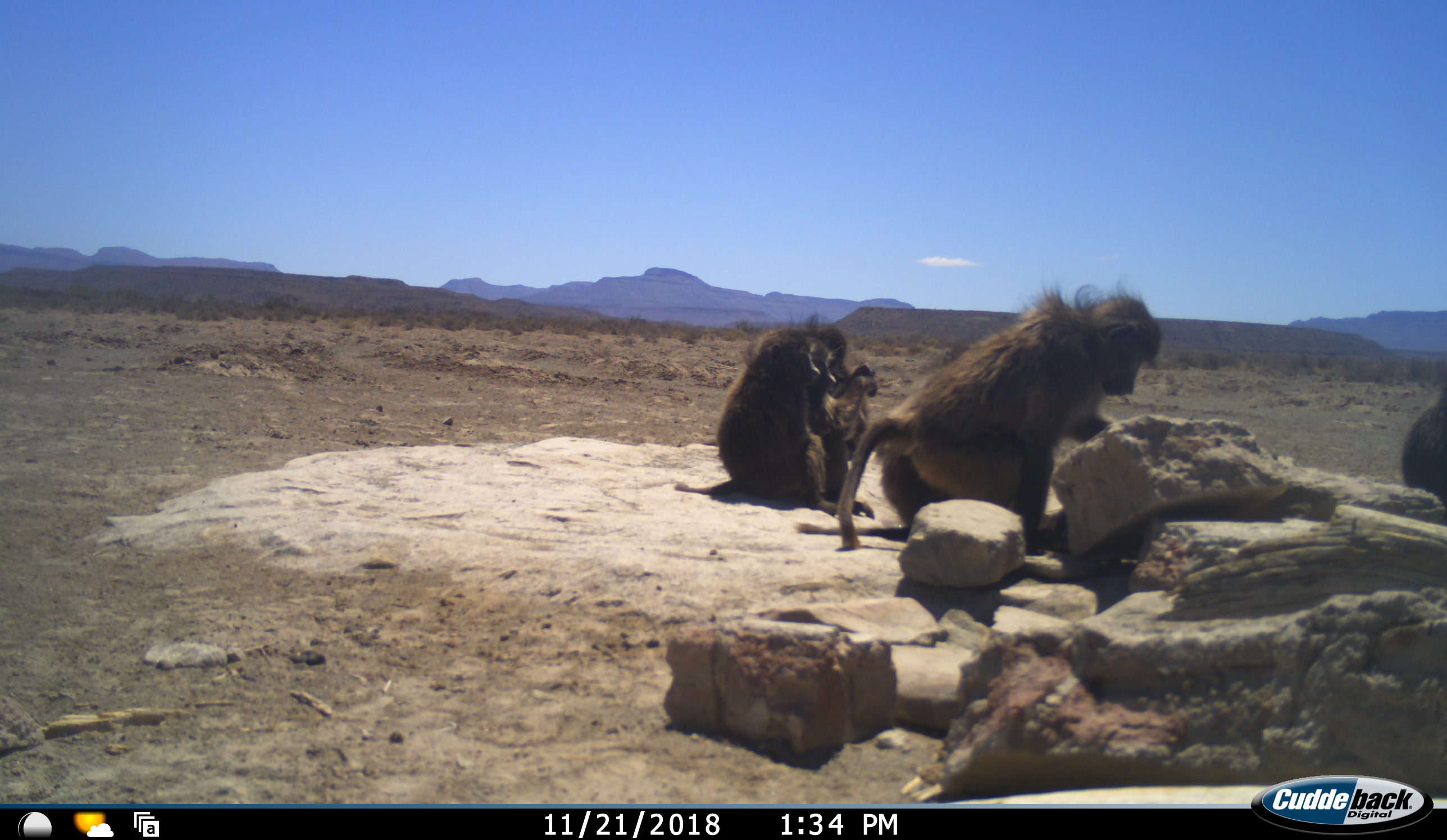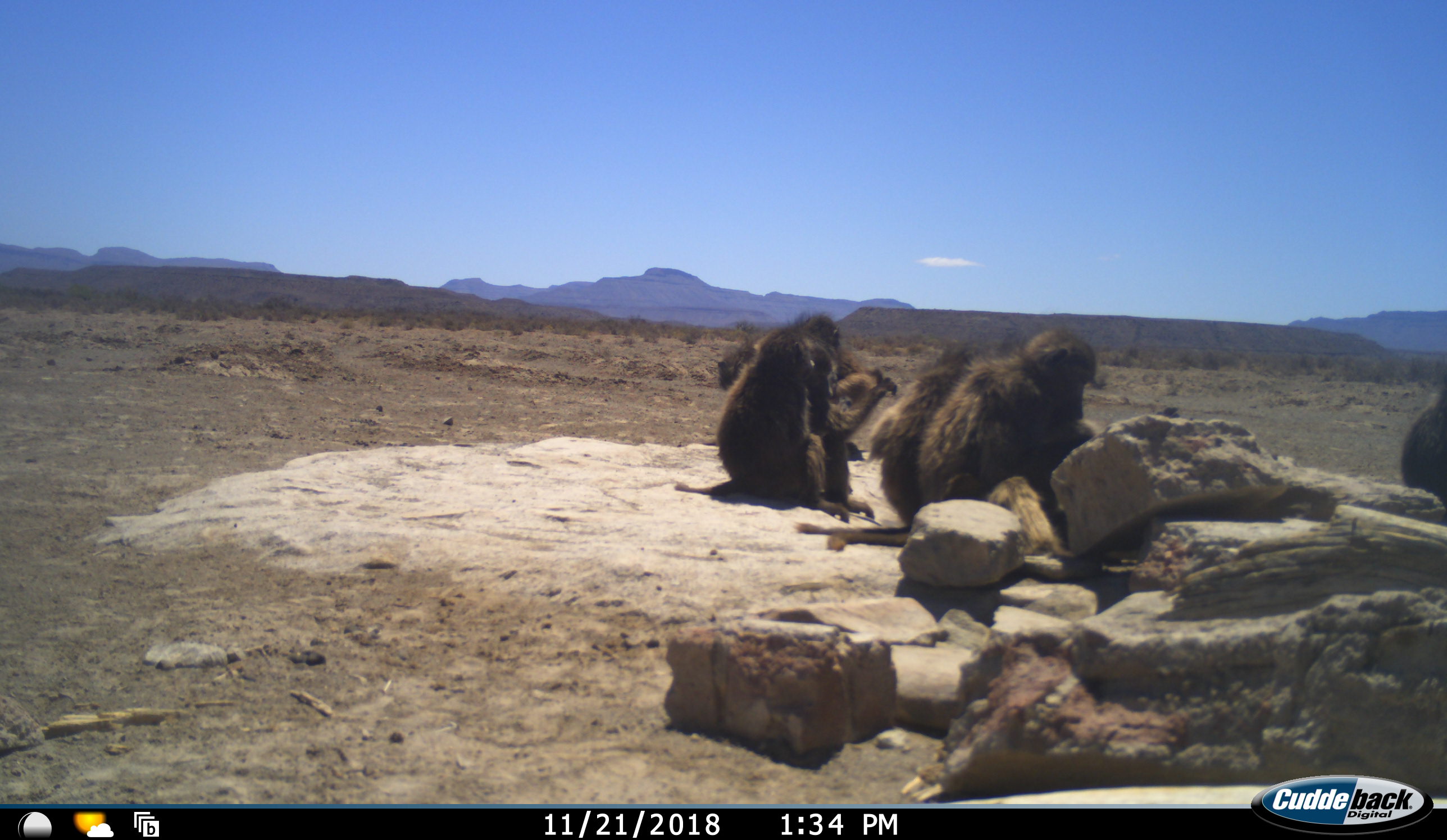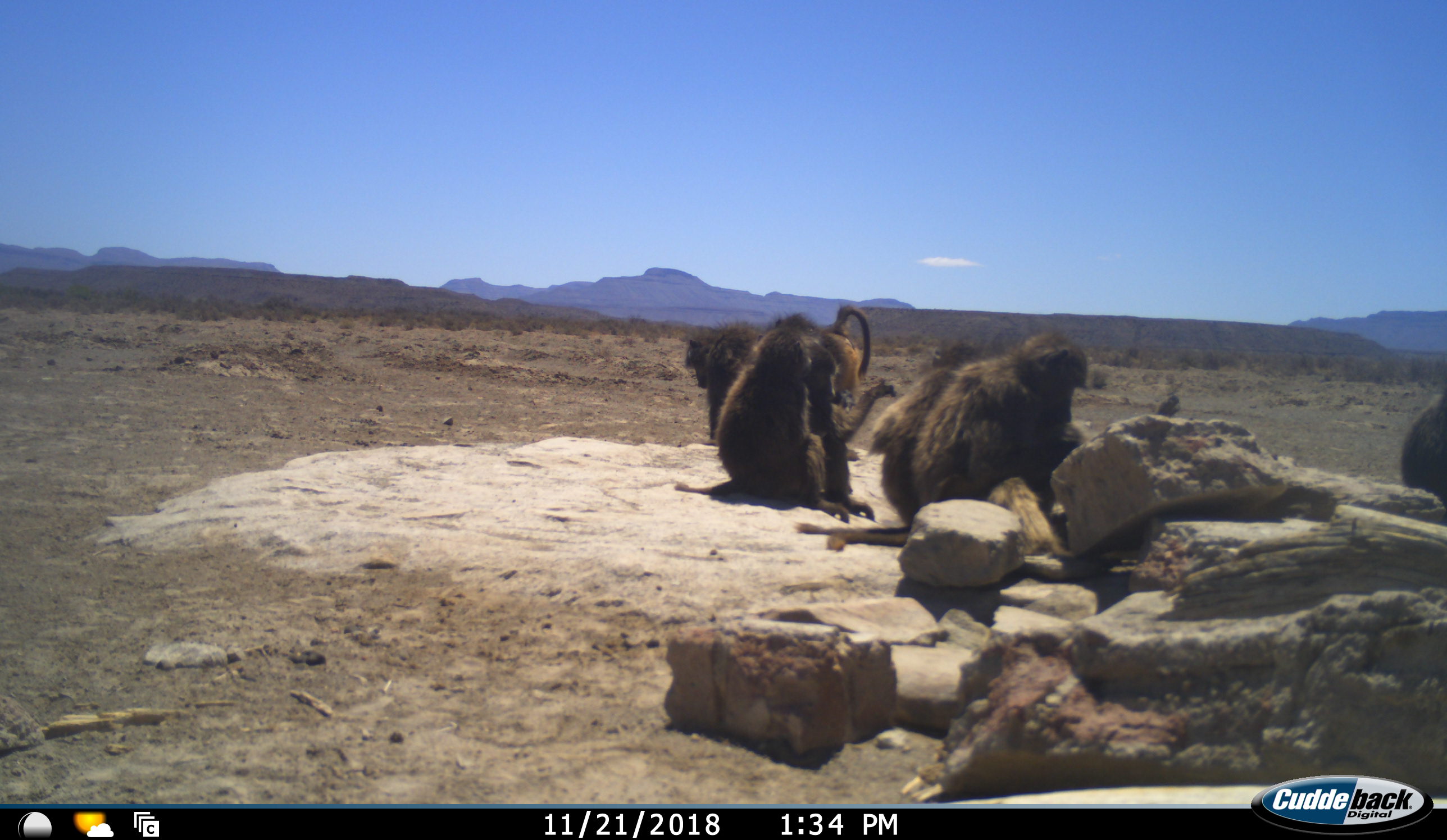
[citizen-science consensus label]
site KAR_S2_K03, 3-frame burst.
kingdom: Animalia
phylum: Chordata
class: Mammalia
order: Primates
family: Cercopithecidae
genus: Papio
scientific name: Papio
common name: baboon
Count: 6.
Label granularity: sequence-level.